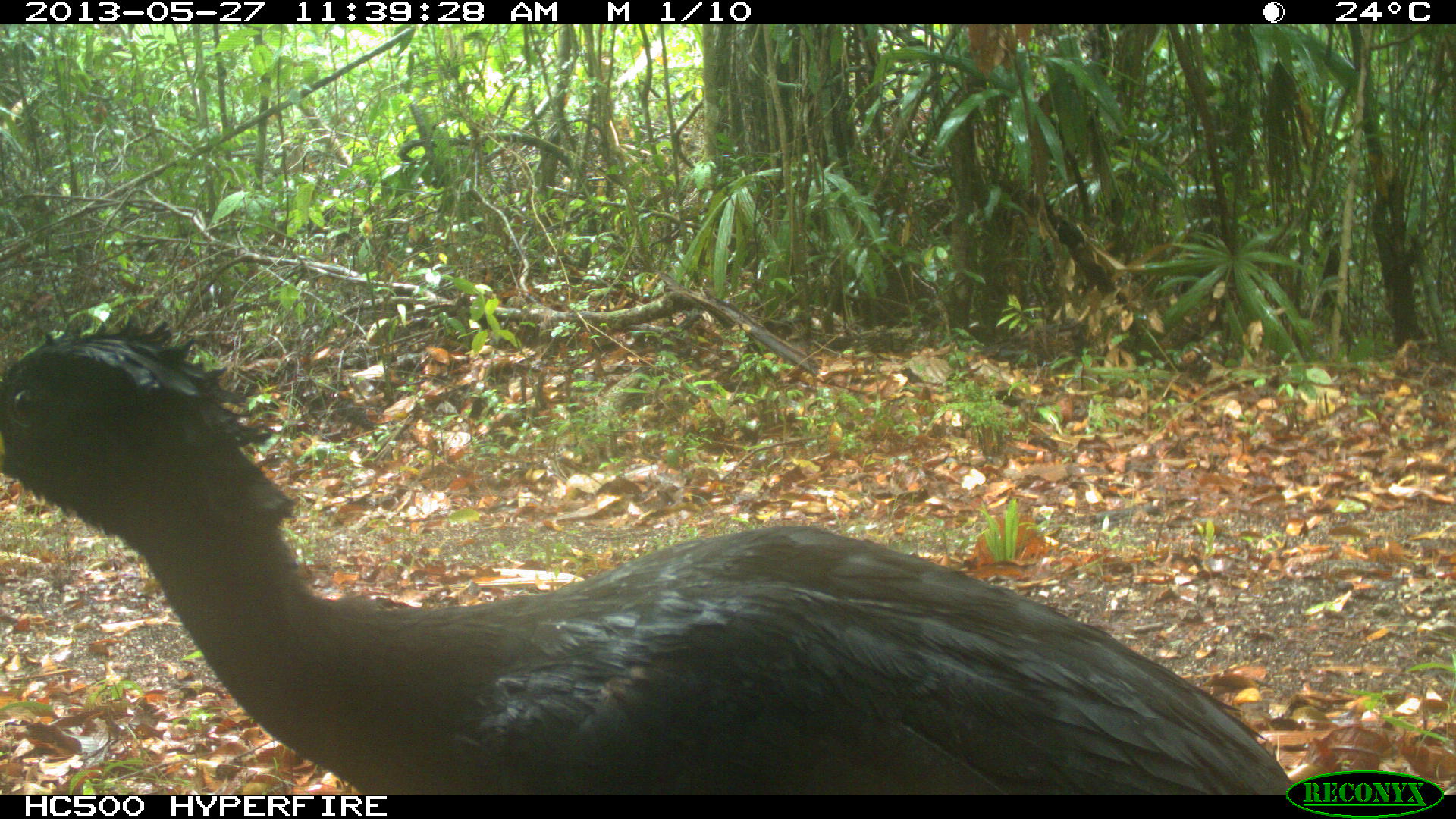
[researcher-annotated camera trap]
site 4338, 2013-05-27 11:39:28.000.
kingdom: Animalia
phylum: Chordata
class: Aves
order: Galliformes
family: Cracidae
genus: Crax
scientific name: Crax rubra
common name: great curassow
Crax rubra (great curassow), count 1, sex male.